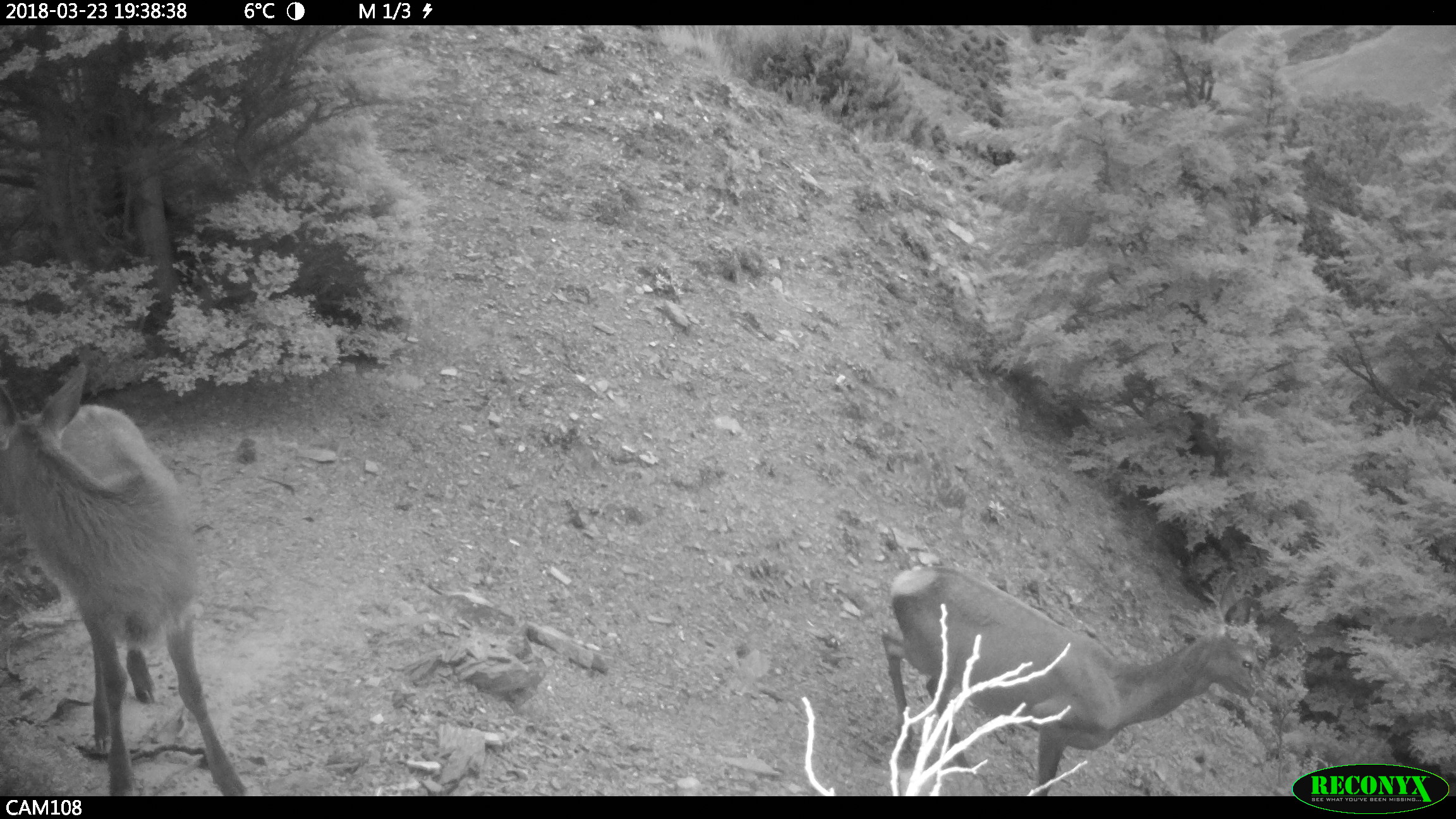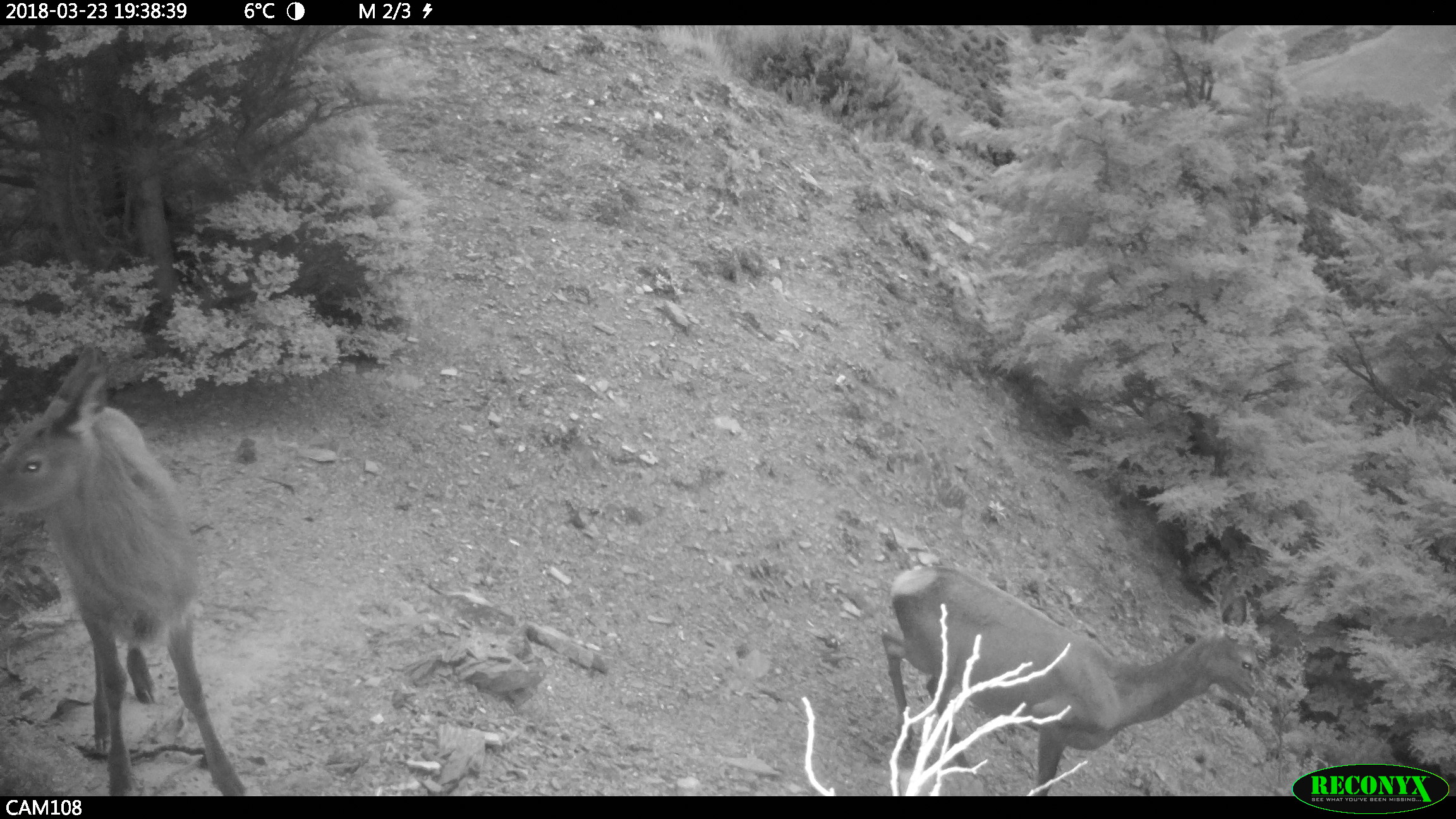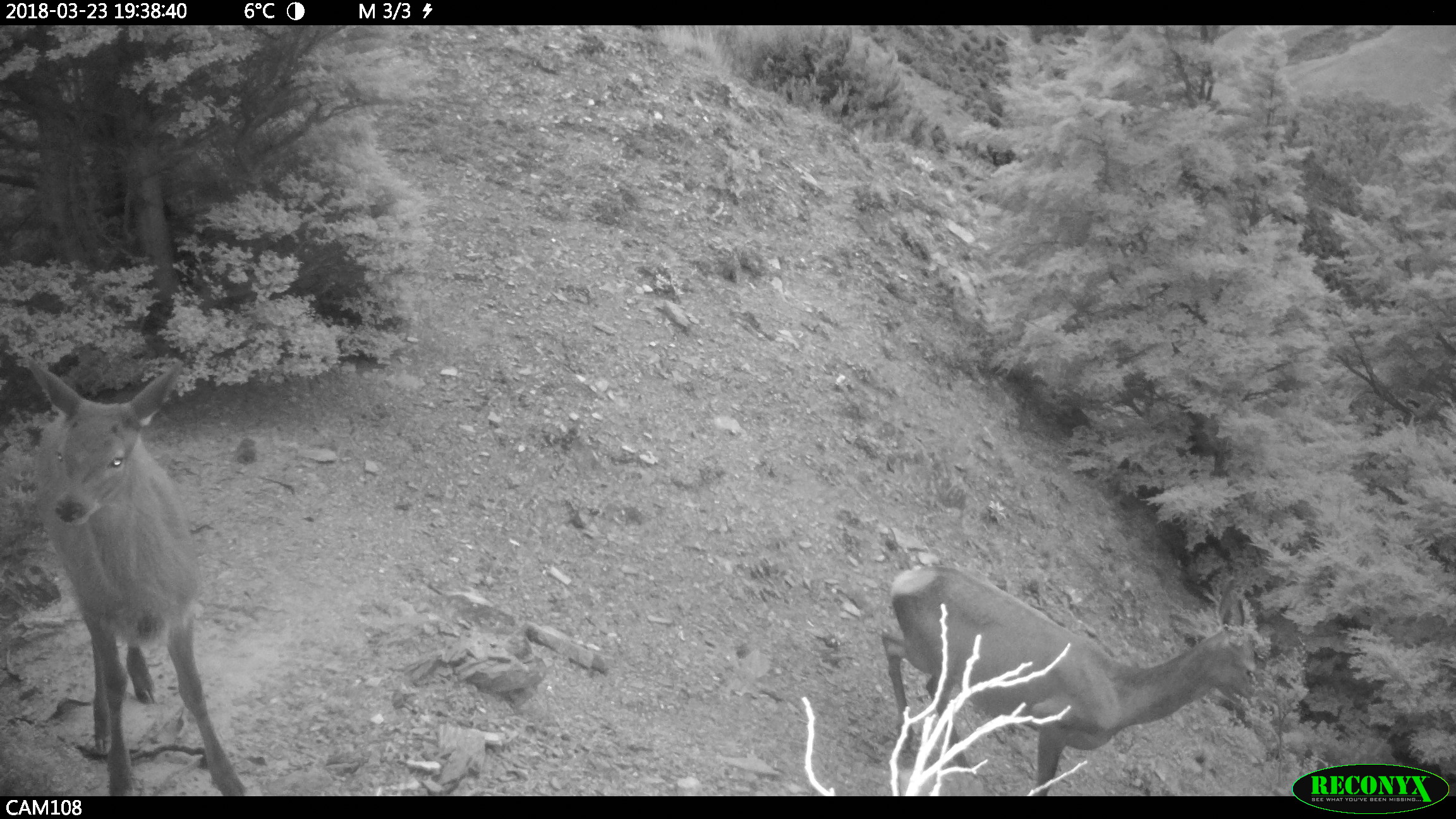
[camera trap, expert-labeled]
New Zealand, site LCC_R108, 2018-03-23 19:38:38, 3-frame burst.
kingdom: Animalia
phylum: Chordata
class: Mammalia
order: Artiodactyla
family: Cervidae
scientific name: Cervidae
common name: deer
Deer (Cervidae).